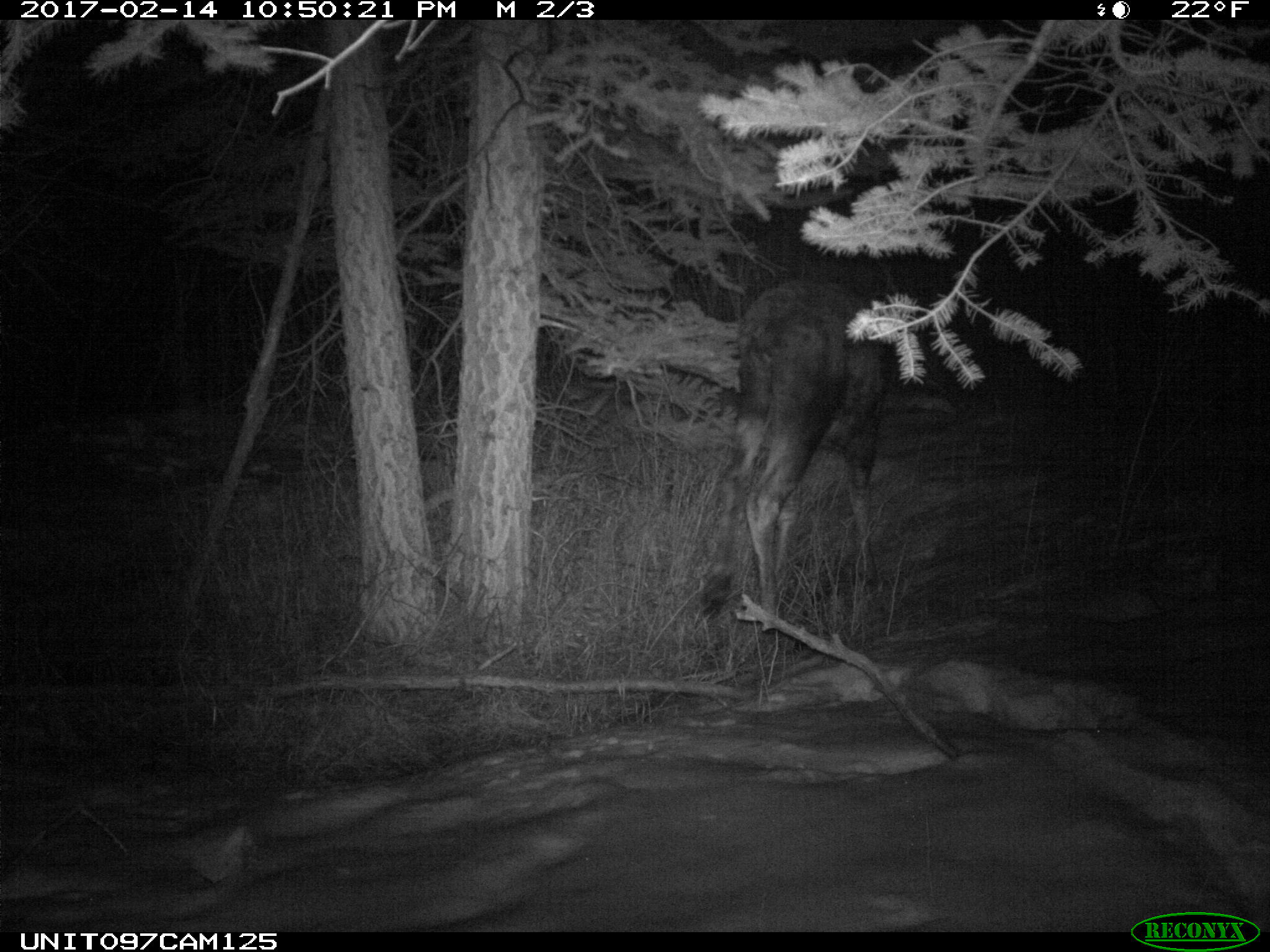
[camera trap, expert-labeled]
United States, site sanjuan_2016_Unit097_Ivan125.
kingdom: Animalia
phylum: Chordata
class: Mammalia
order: Artiodactyla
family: Cervidae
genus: Alces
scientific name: Alces alces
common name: moose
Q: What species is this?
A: Alces alces (moose).